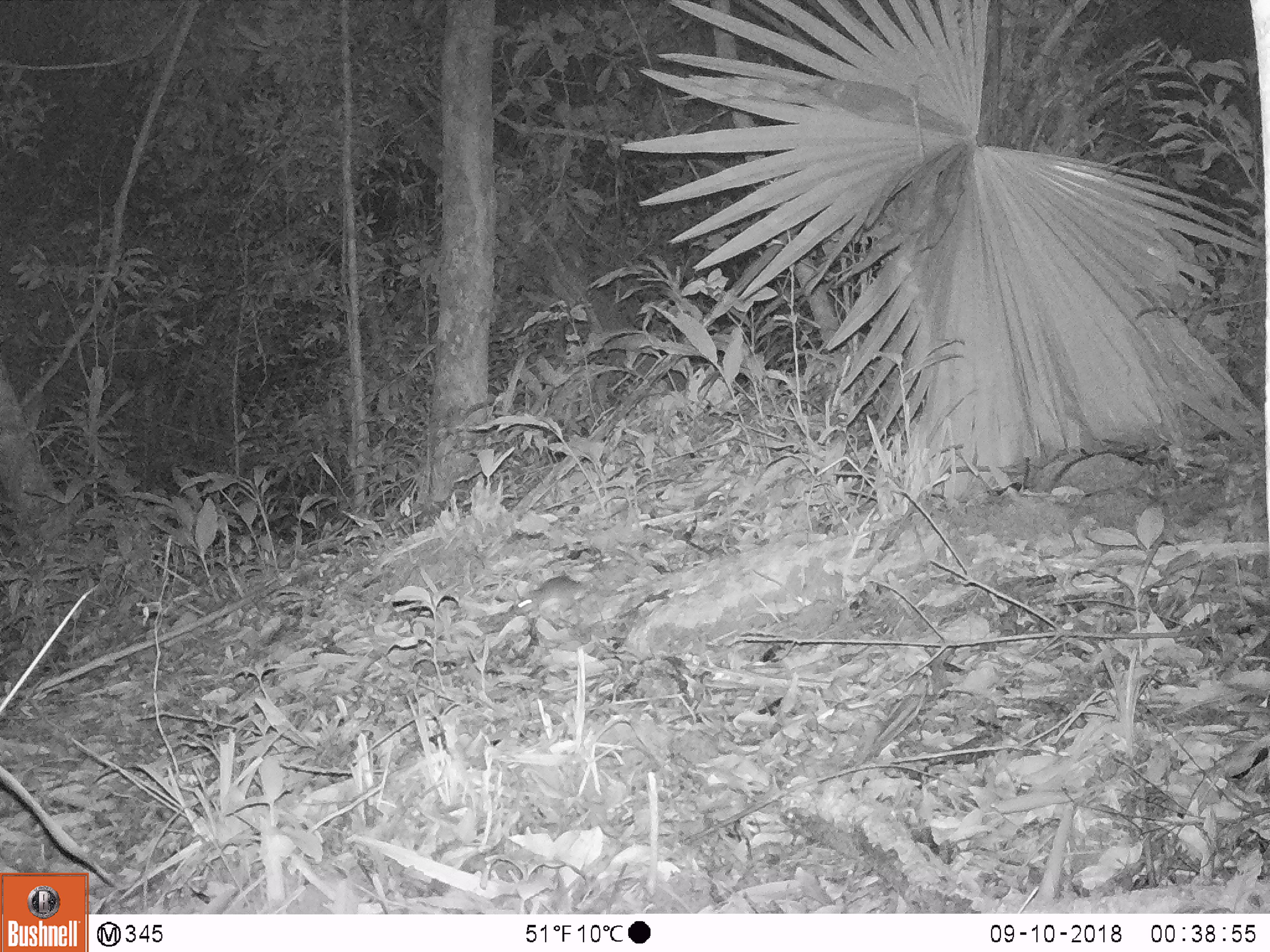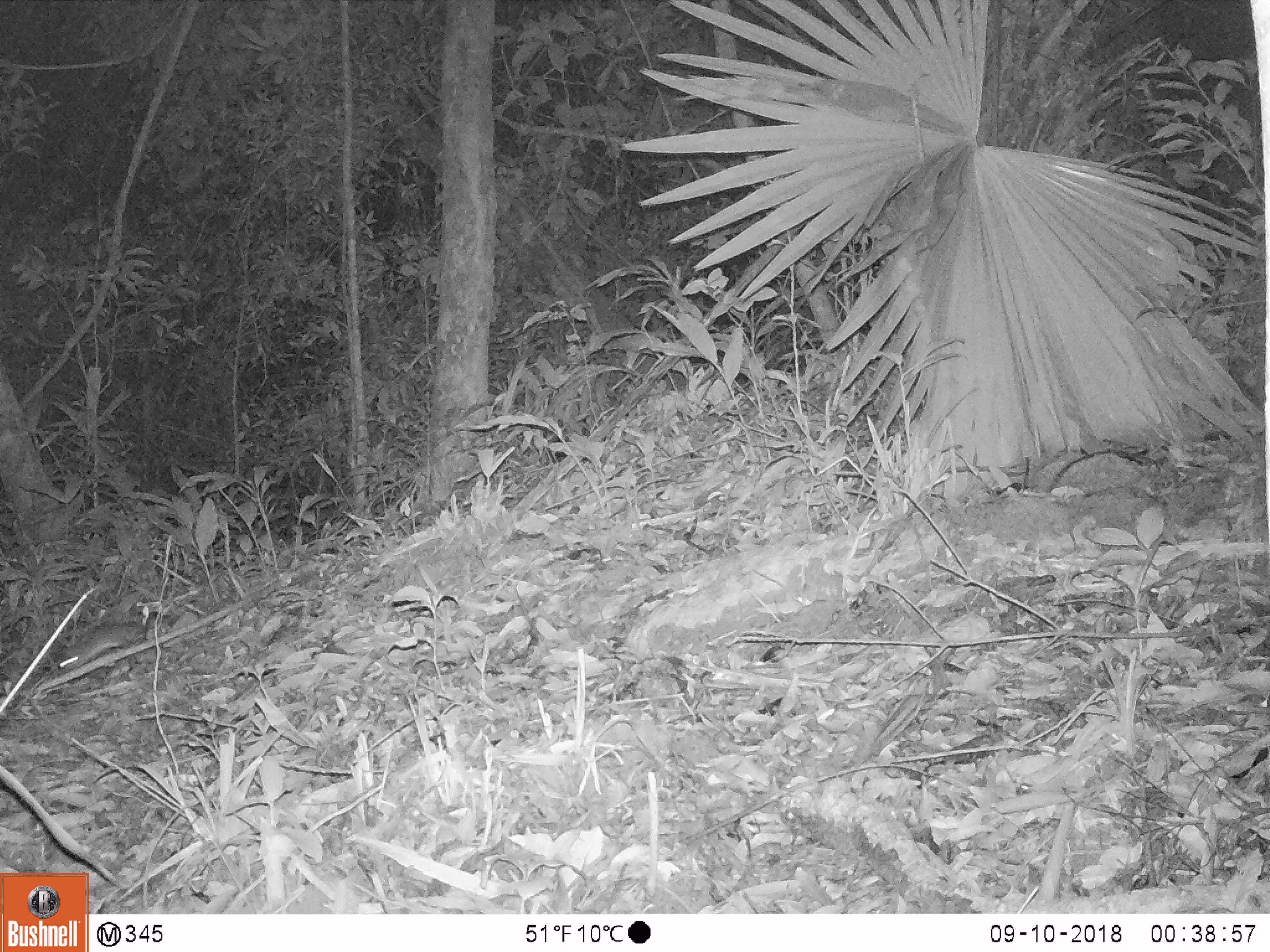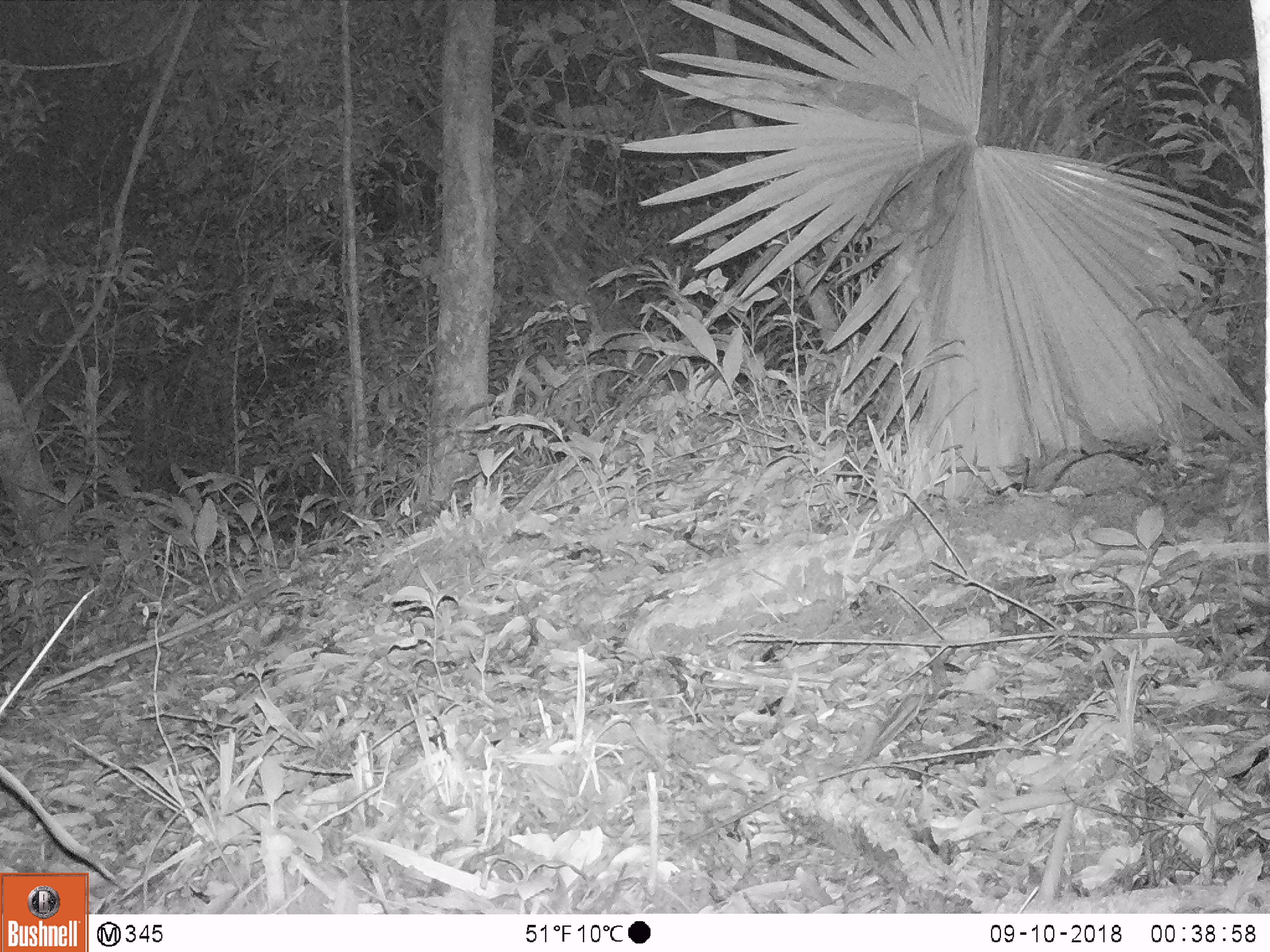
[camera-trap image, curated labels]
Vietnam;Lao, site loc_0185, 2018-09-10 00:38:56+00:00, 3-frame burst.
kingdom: Animalia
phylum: Chordata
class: Mammalia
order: Rodentia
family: Muridae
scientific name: Muridae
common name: old-world mice and rats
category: unidentified murid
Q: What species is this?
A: Unidentified murid (old-world mice and rats) (Muridae).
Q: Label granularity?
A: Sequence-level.